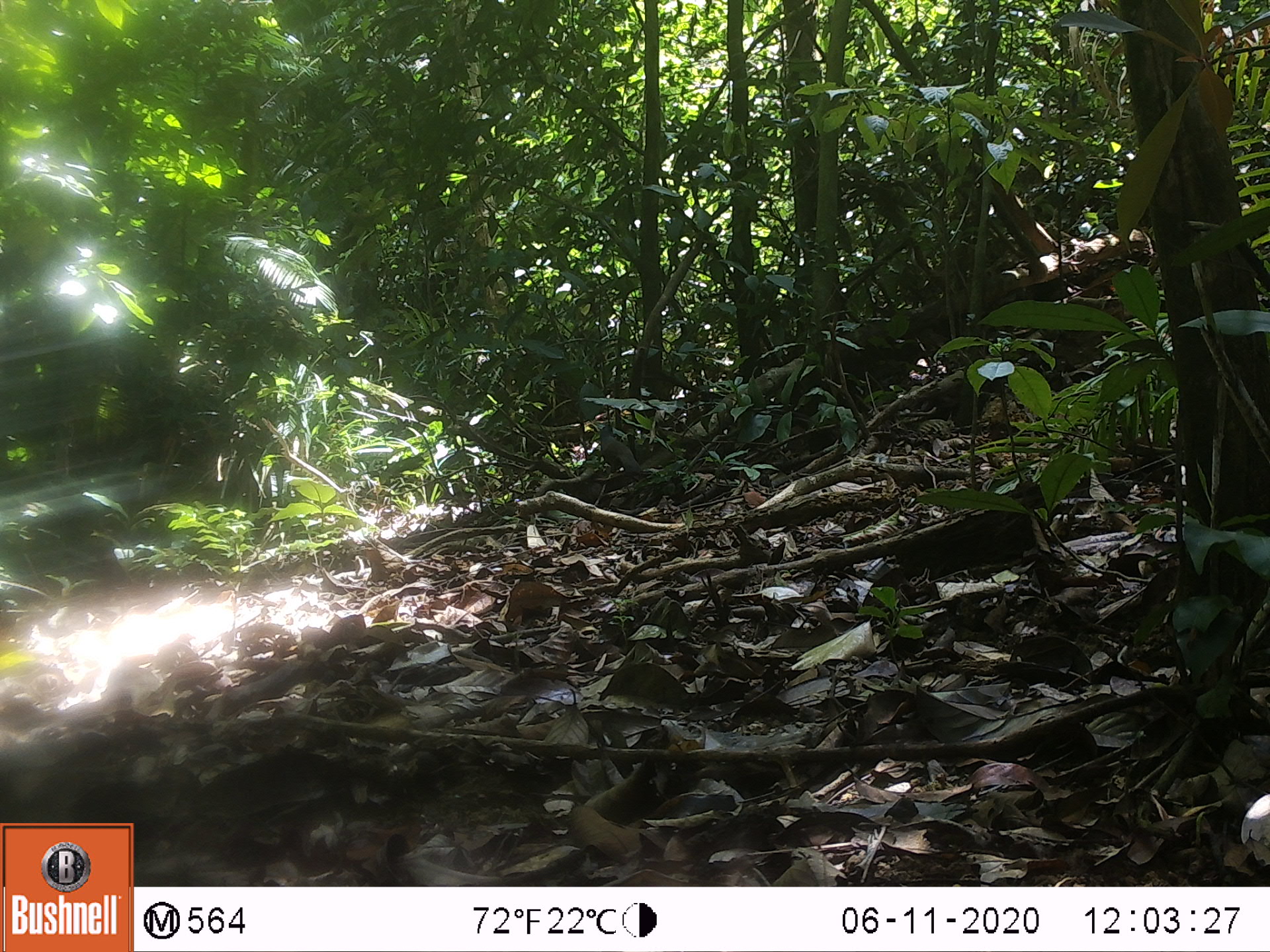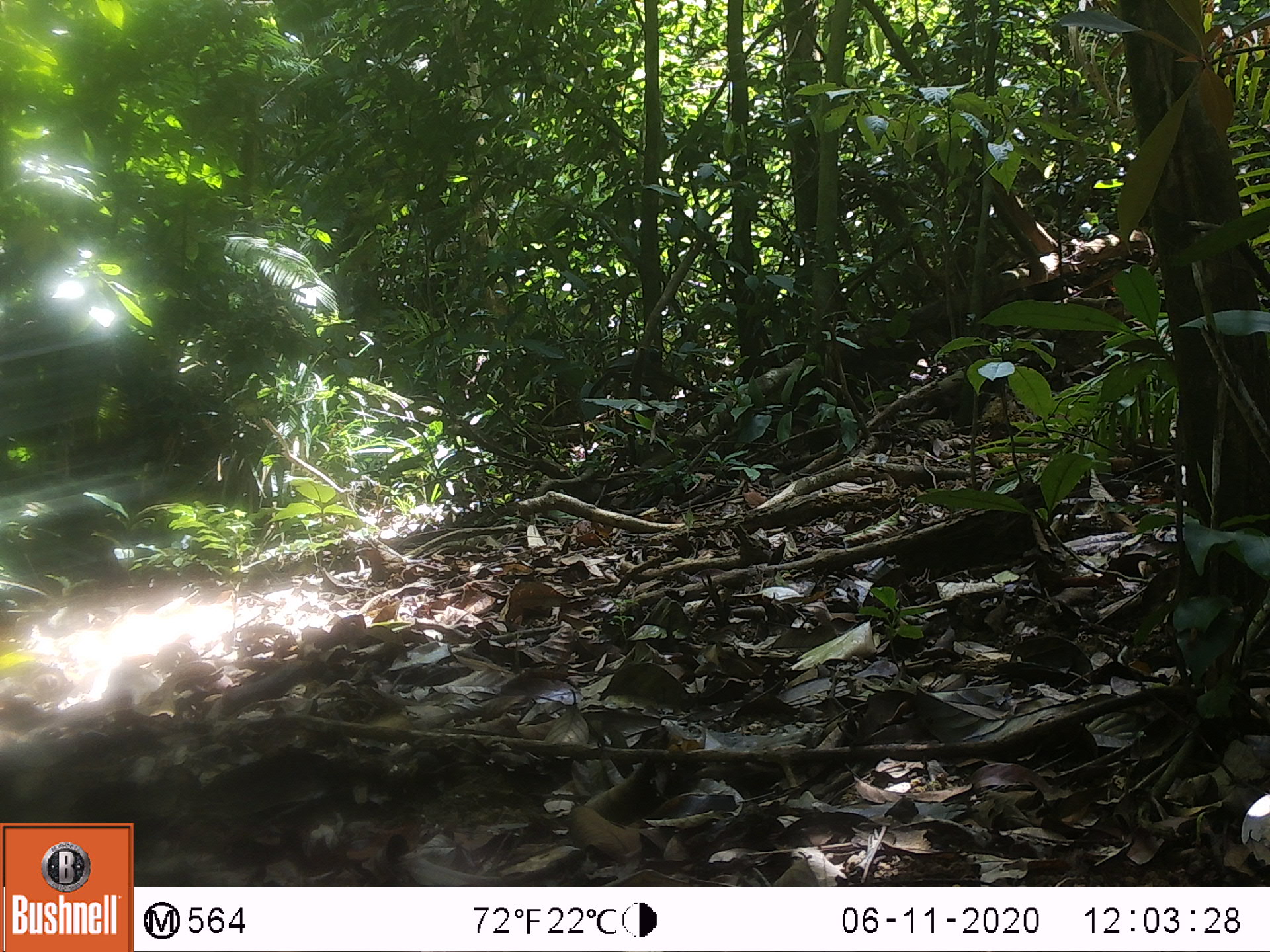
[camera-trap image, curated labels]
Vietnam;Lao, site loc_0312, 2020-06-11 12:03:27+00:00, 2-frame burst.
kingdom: Animalia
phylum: Chordata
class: Aves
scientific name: Aves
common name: bird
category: unidentified bird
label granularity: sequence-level